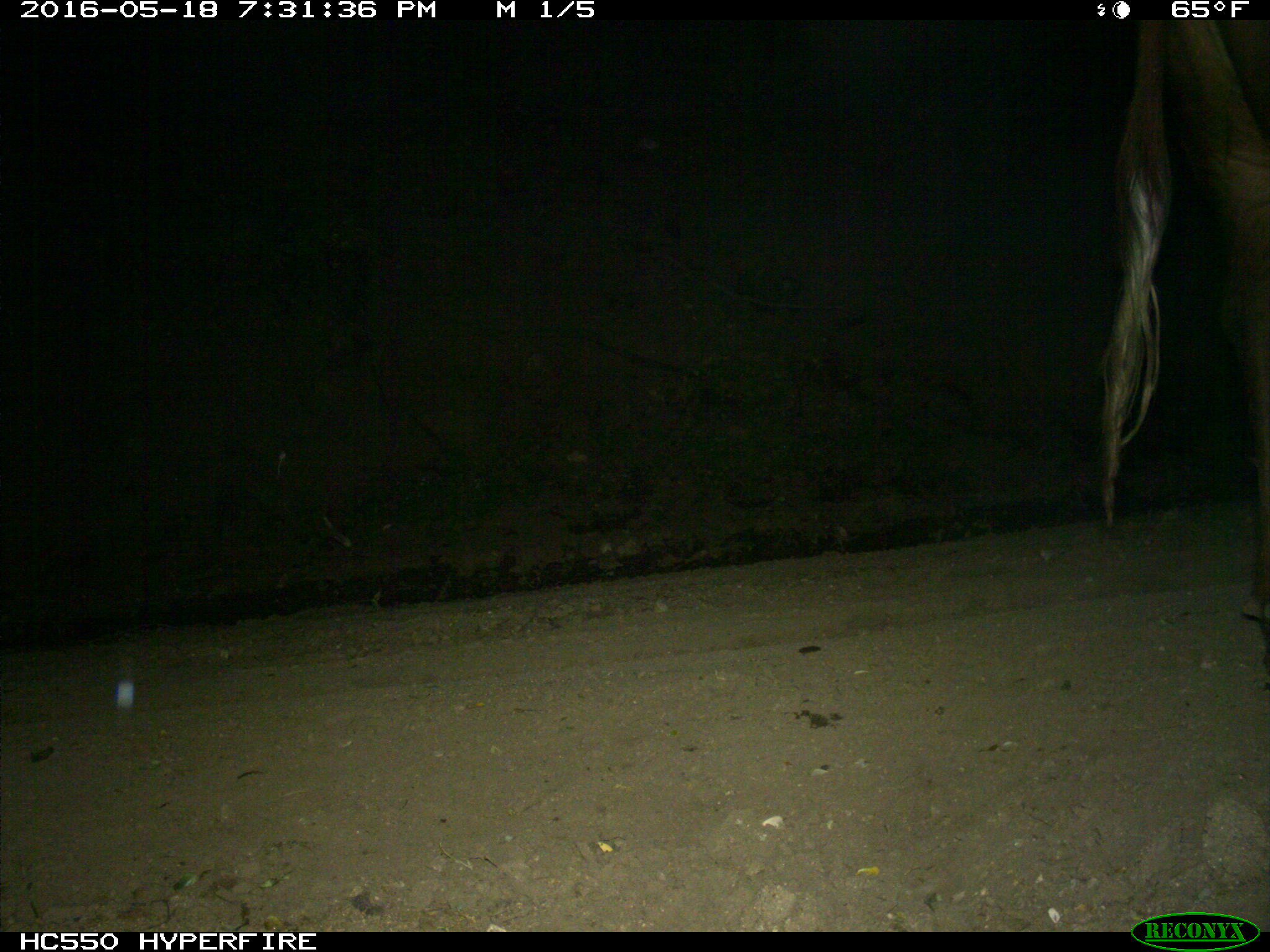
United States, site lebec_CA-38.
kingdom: Animalia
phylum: Chordata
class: Mammalia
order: Artiodactyla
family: Bovidae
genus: Bos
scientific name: Bos taurus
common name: domestic cow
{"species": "Bos taurus (domestic cow)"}